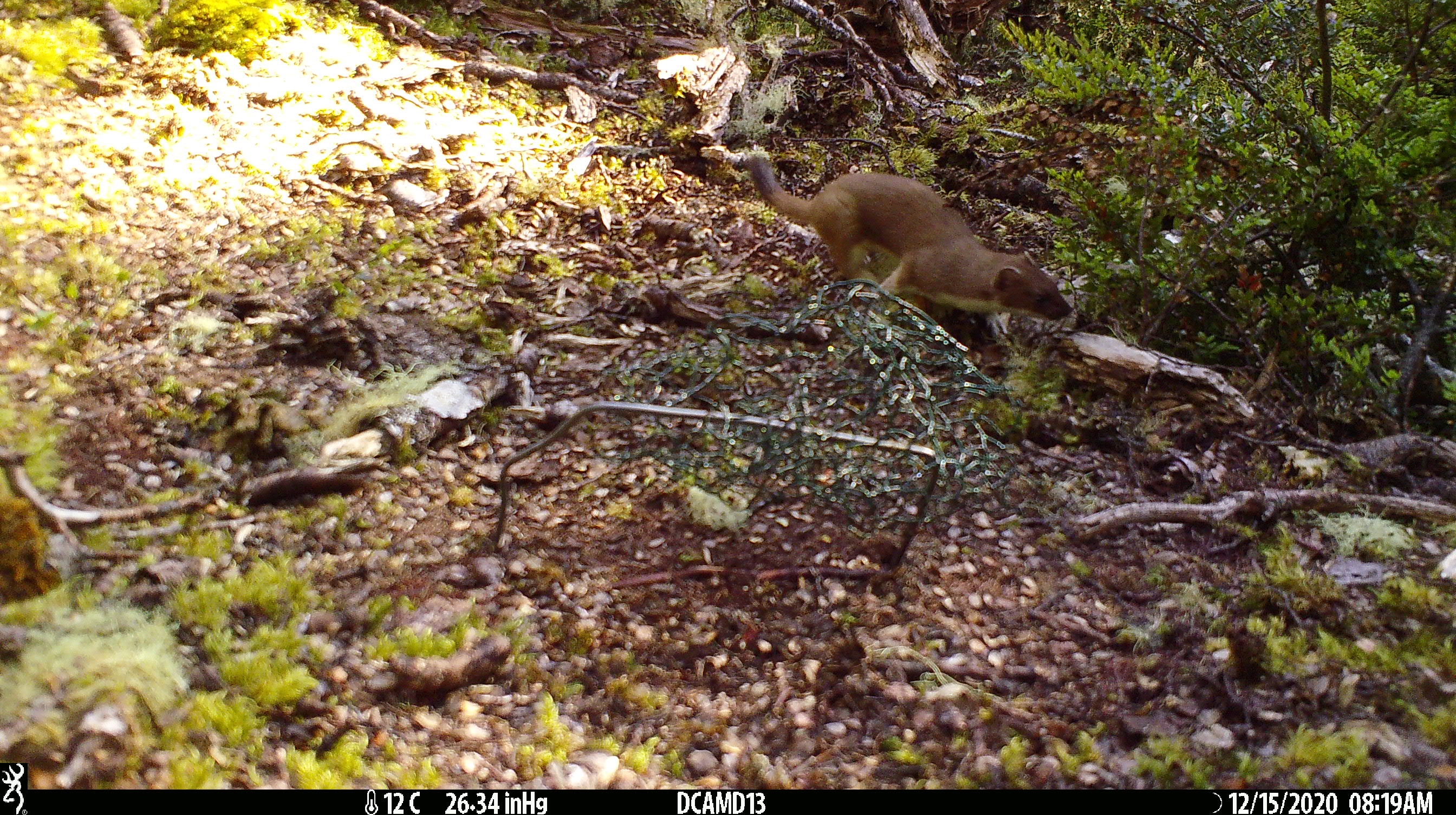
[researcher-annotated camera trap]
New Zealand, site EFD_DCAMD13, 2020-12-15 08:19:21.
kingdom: Animalia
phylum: Chordata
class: Mammalia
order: Carnivora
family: Mustelidae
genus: Mustela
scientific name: Mustela erminea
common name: stoat